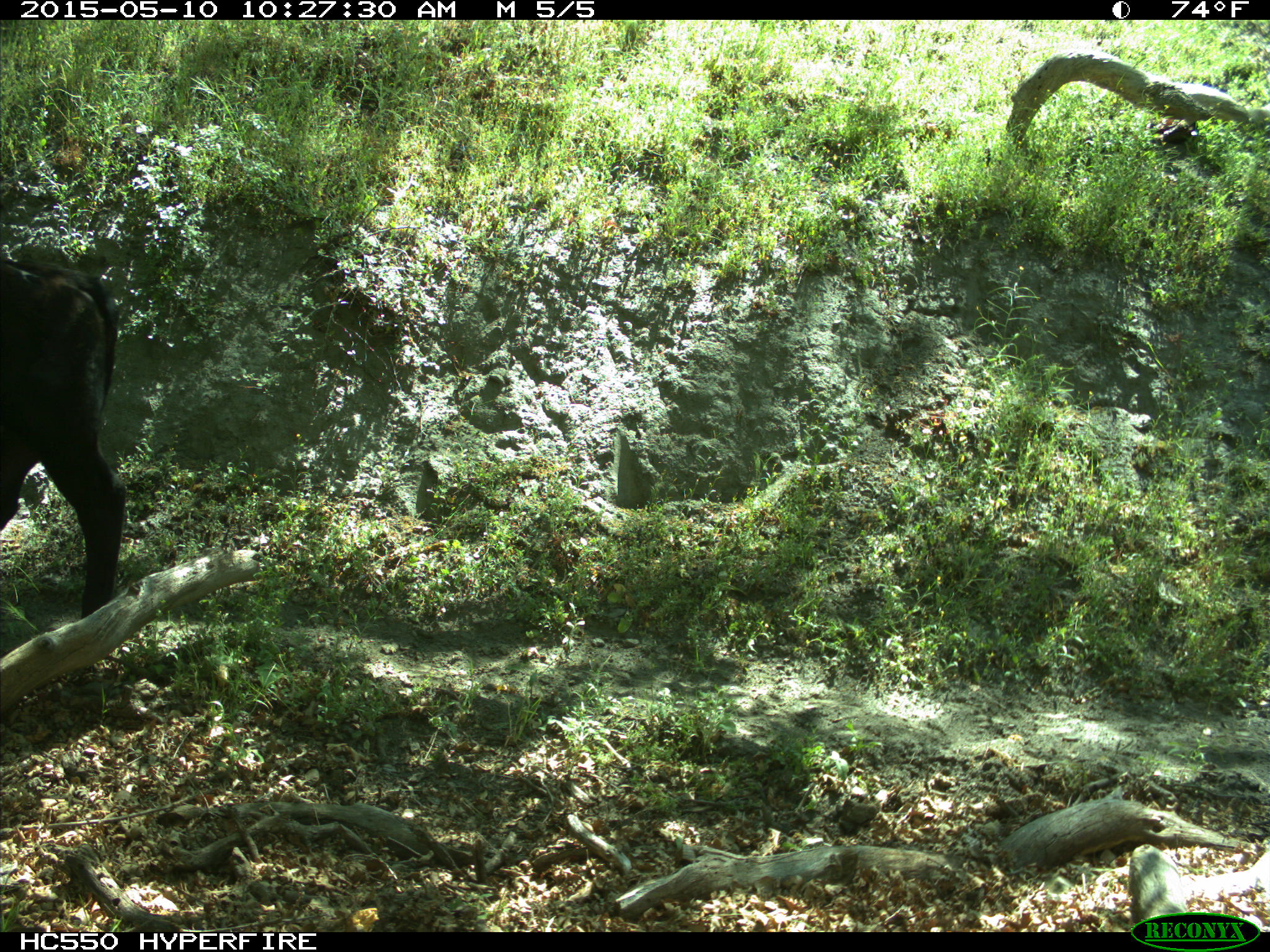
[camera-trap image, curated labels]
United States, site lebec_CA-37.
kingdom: Animalia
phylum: Chordata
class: Mammalia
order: Artiodactyla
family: Bovidae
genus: Bos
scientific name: Bos taurus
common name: domestic cow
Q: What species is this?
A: Bos taurus (domestic cow).